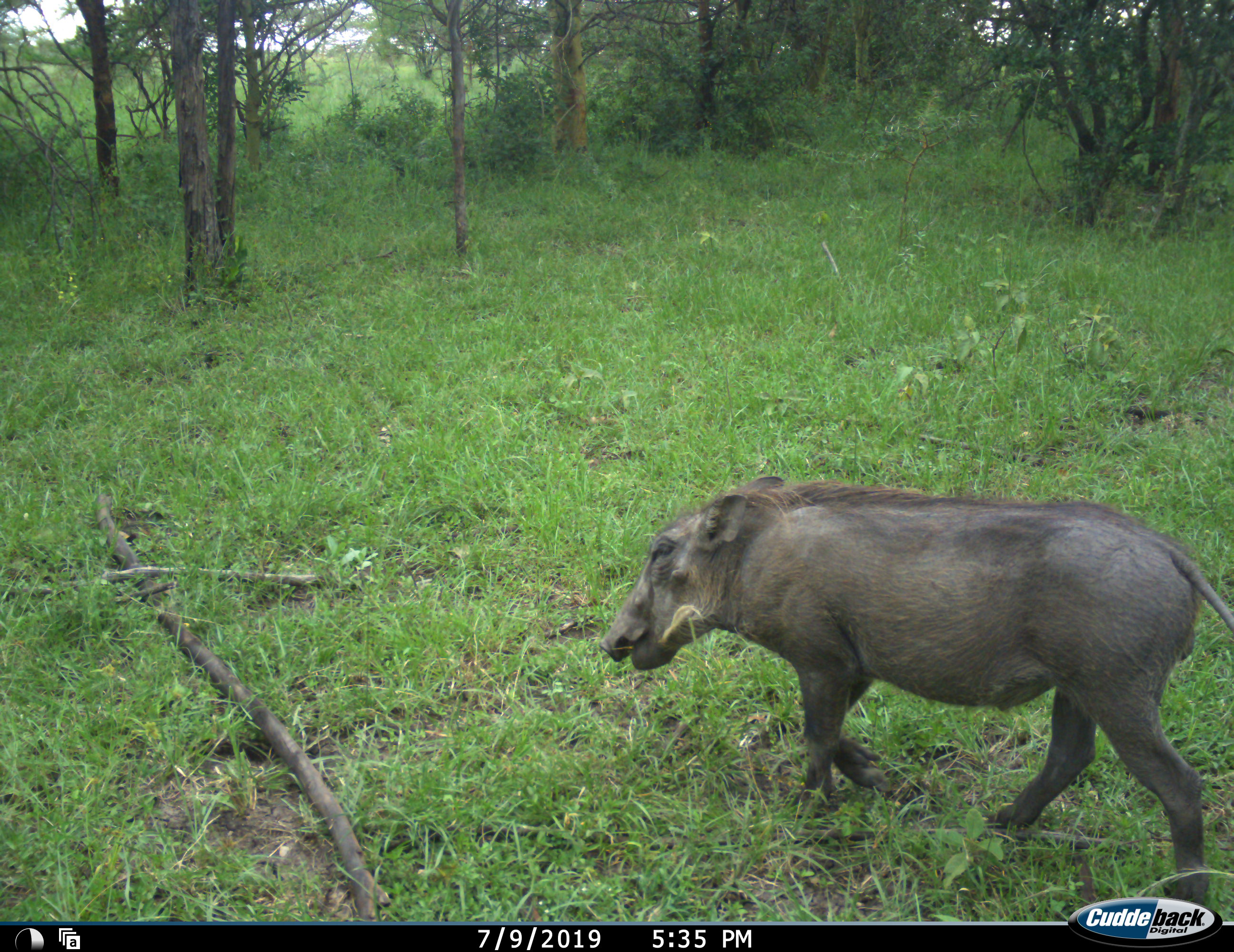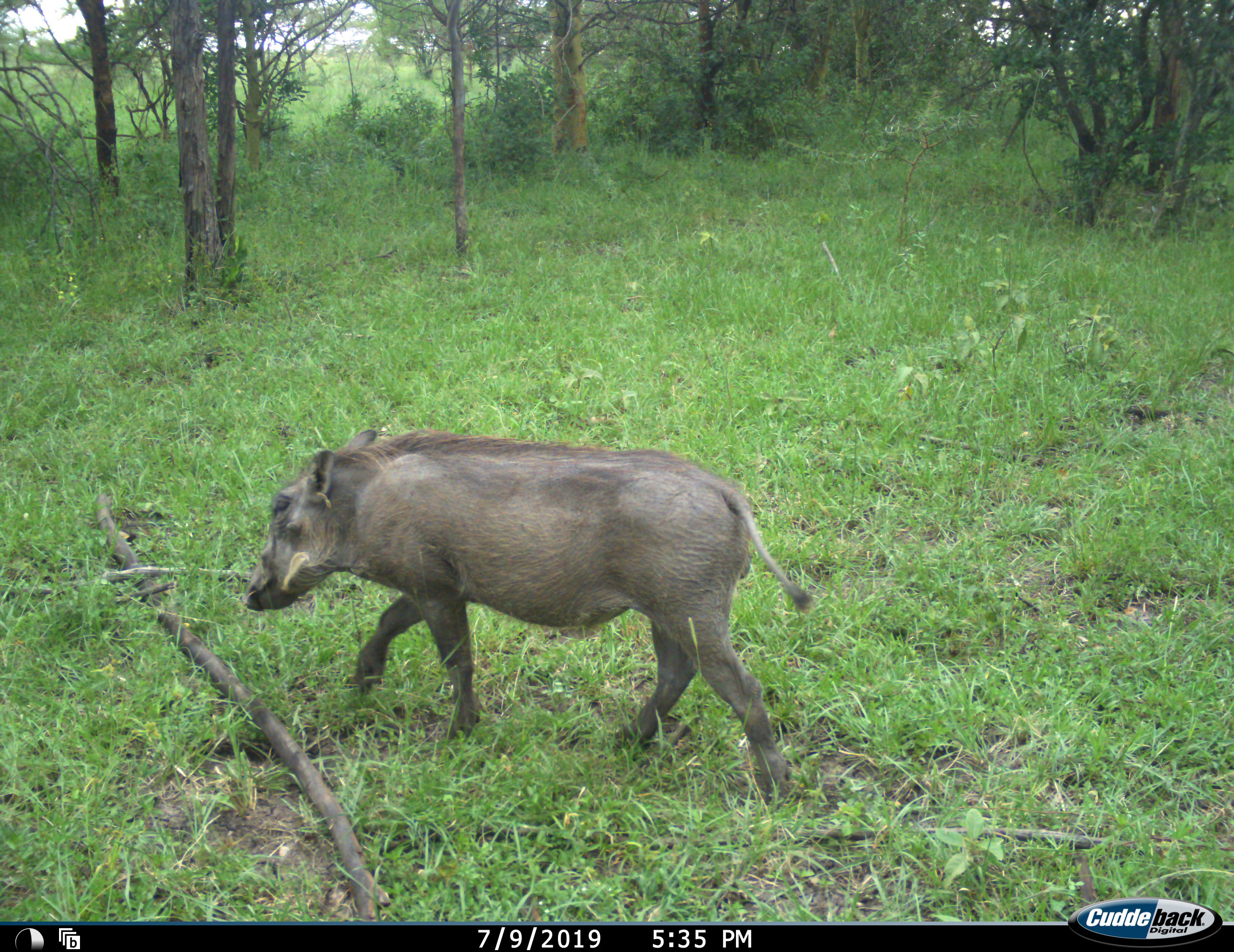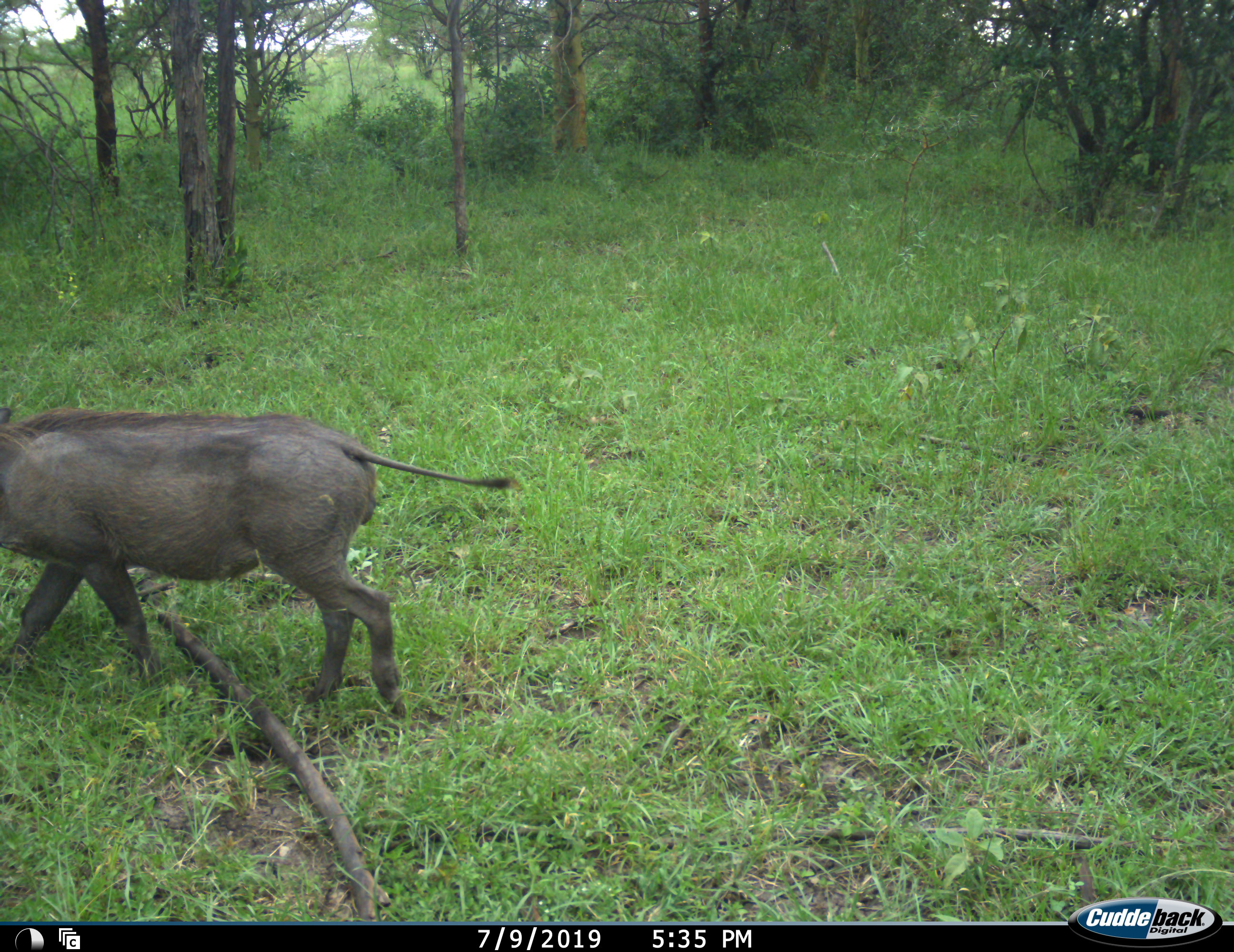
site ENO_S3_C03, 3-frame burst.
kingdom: Animalia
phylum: Chordata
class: Mammalia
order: Artiodactyla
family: Suidae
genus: Phacochoerus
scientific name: Phacochoerus africanus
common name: warthog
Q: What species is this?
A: Warthog (Phacochoerus africanus).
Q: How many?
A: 1.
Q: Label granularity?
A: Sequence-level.